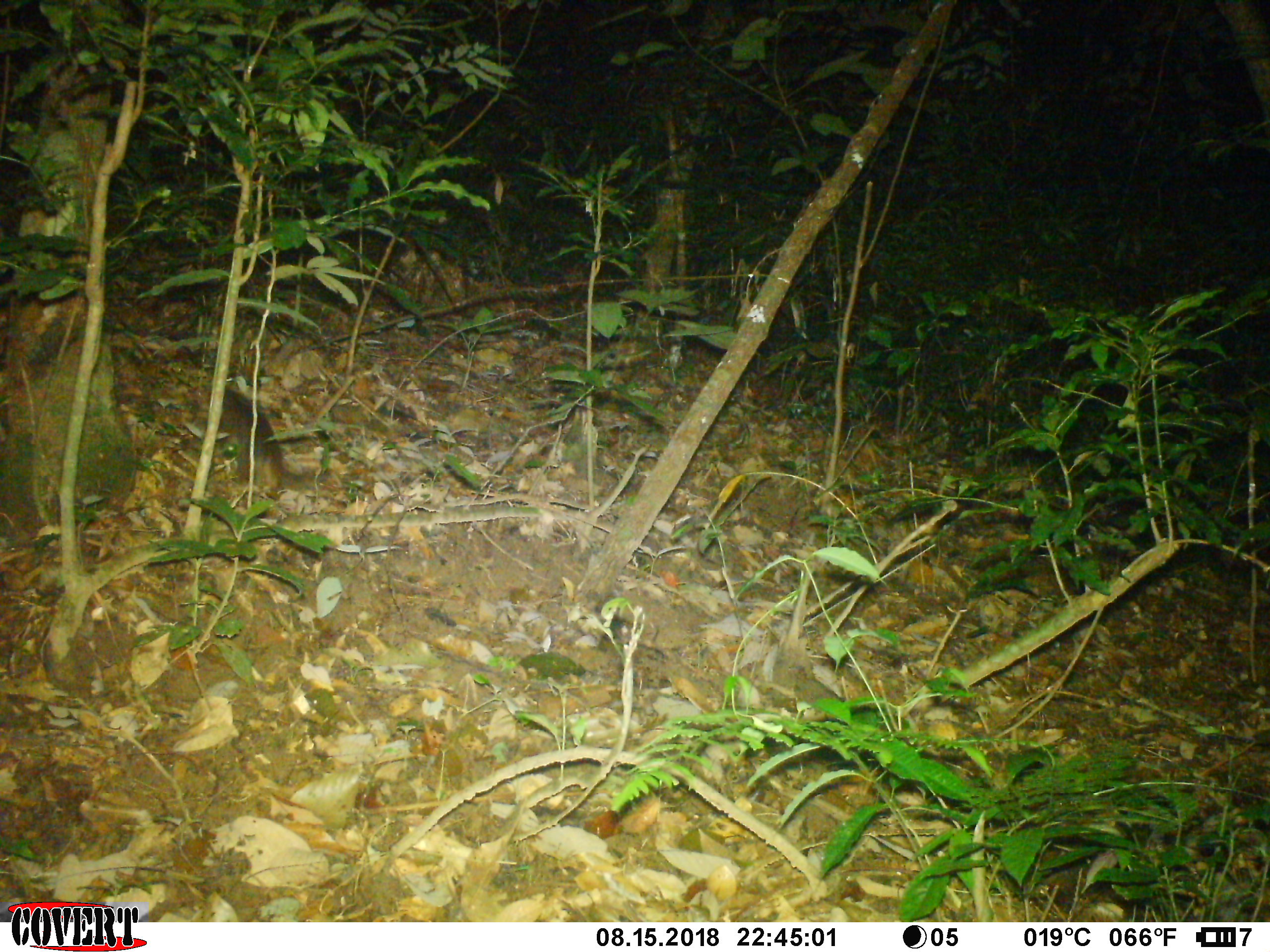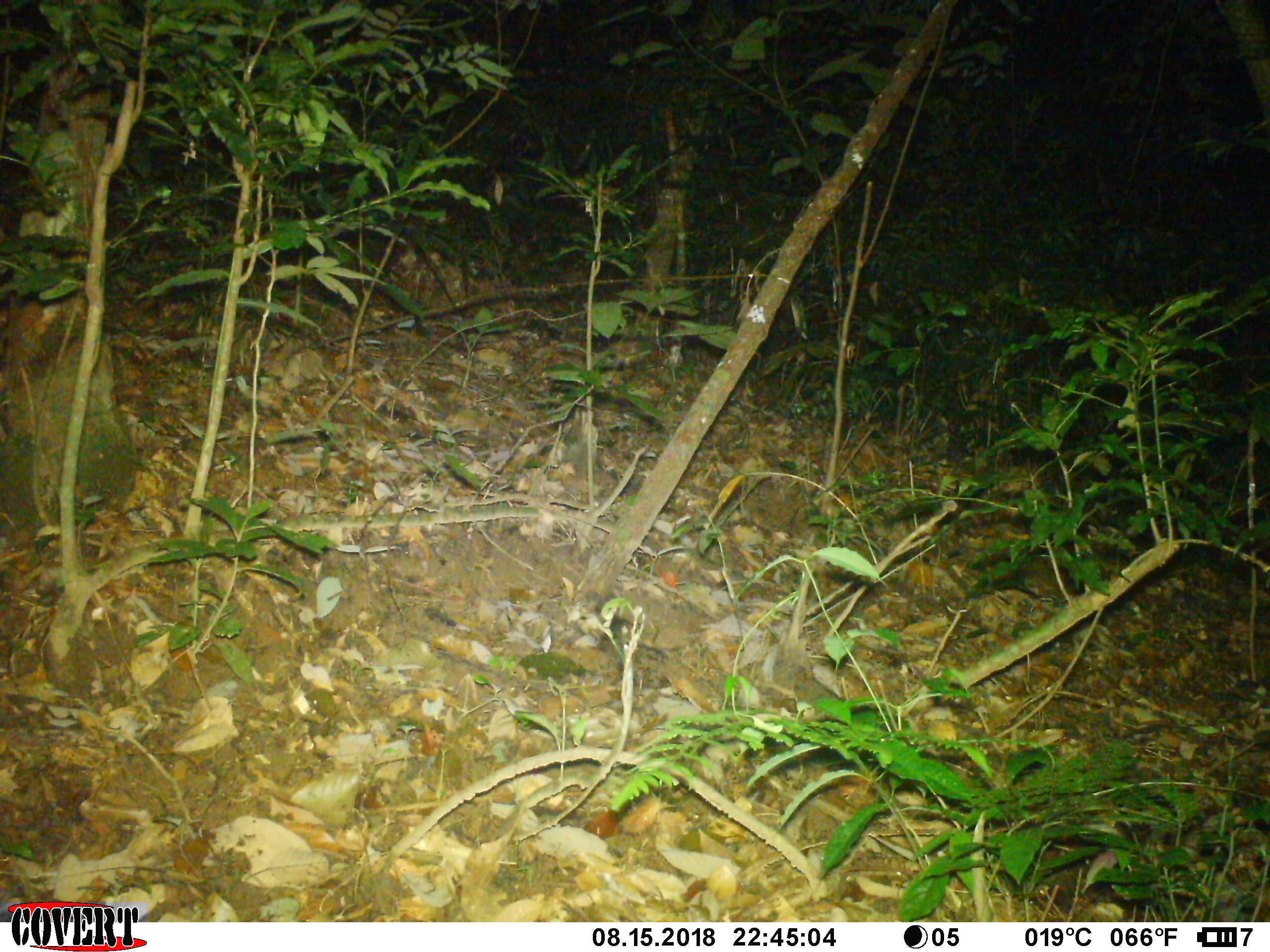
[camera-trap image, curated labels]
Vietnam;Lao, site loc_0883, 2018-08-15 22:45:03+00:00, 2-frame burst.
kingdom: Animalia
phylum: Chordata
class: Mammalia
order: Carnivora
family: Mustelidae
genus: Melogale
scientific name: Melogale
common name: ferret badger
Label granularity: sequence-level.